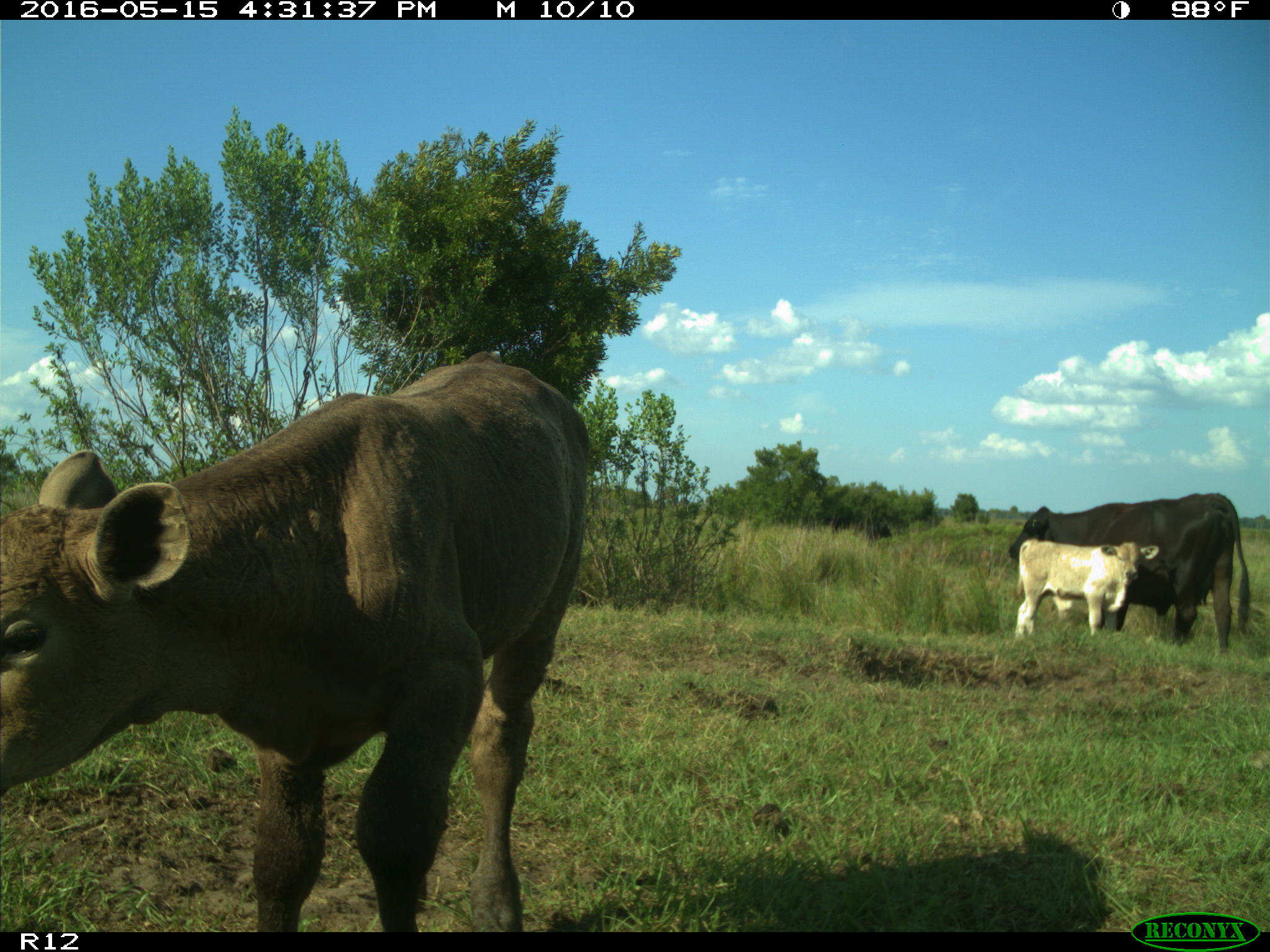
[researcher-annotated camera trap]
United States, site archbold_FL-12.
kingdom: Animalia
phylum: Chordata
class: Mammalia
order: Artiodactyla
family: Bovidae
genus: Bos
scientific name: Bos taurus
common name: domestic cow